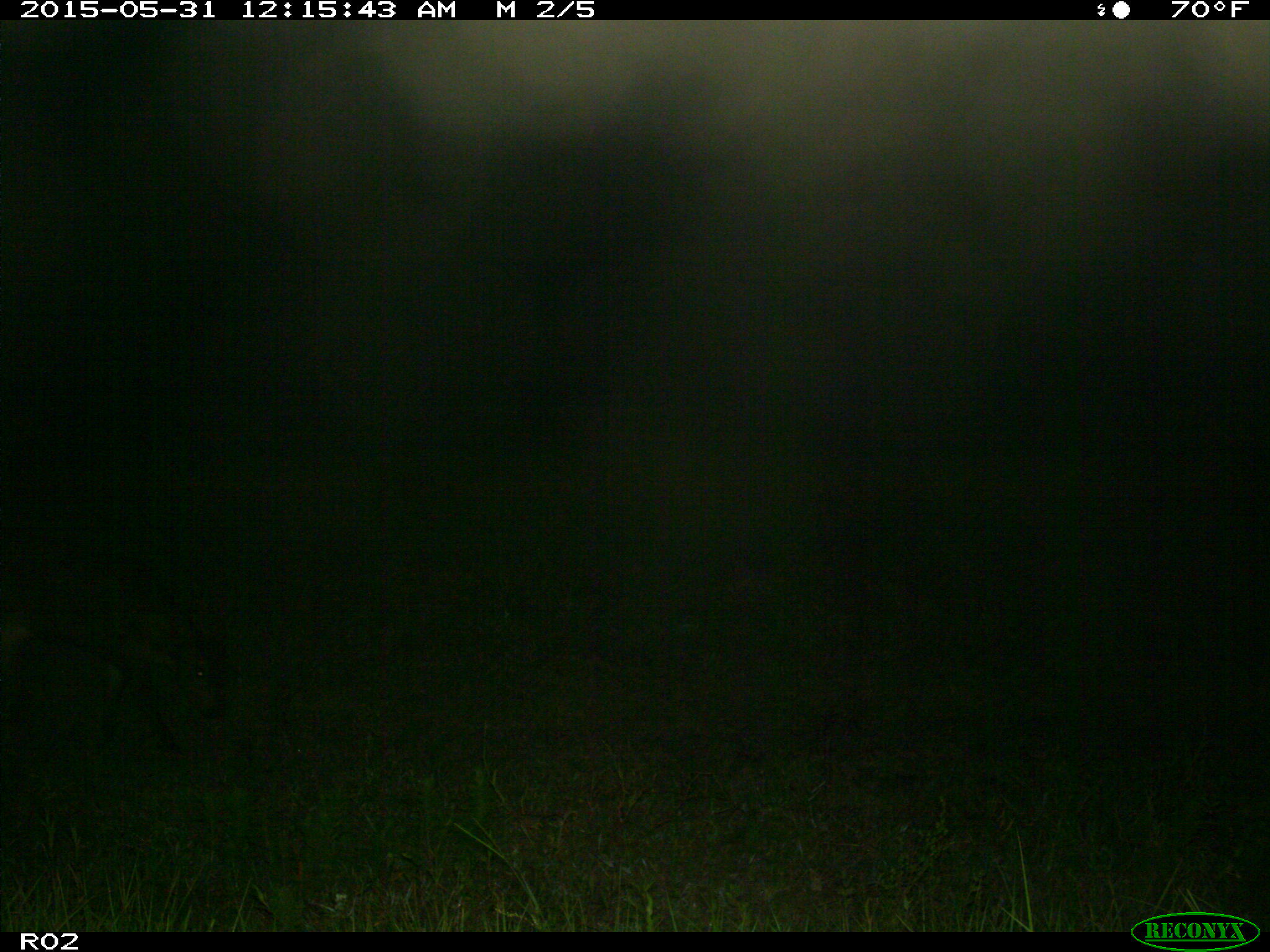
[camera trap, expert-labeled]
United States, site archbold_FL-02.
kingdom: Animalia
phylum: Chordata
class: Mammalia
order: Artiodactyla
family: Bovidae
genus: Bos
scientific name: Bos taurus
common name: domestic cow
Bos taurus (domestic cow).